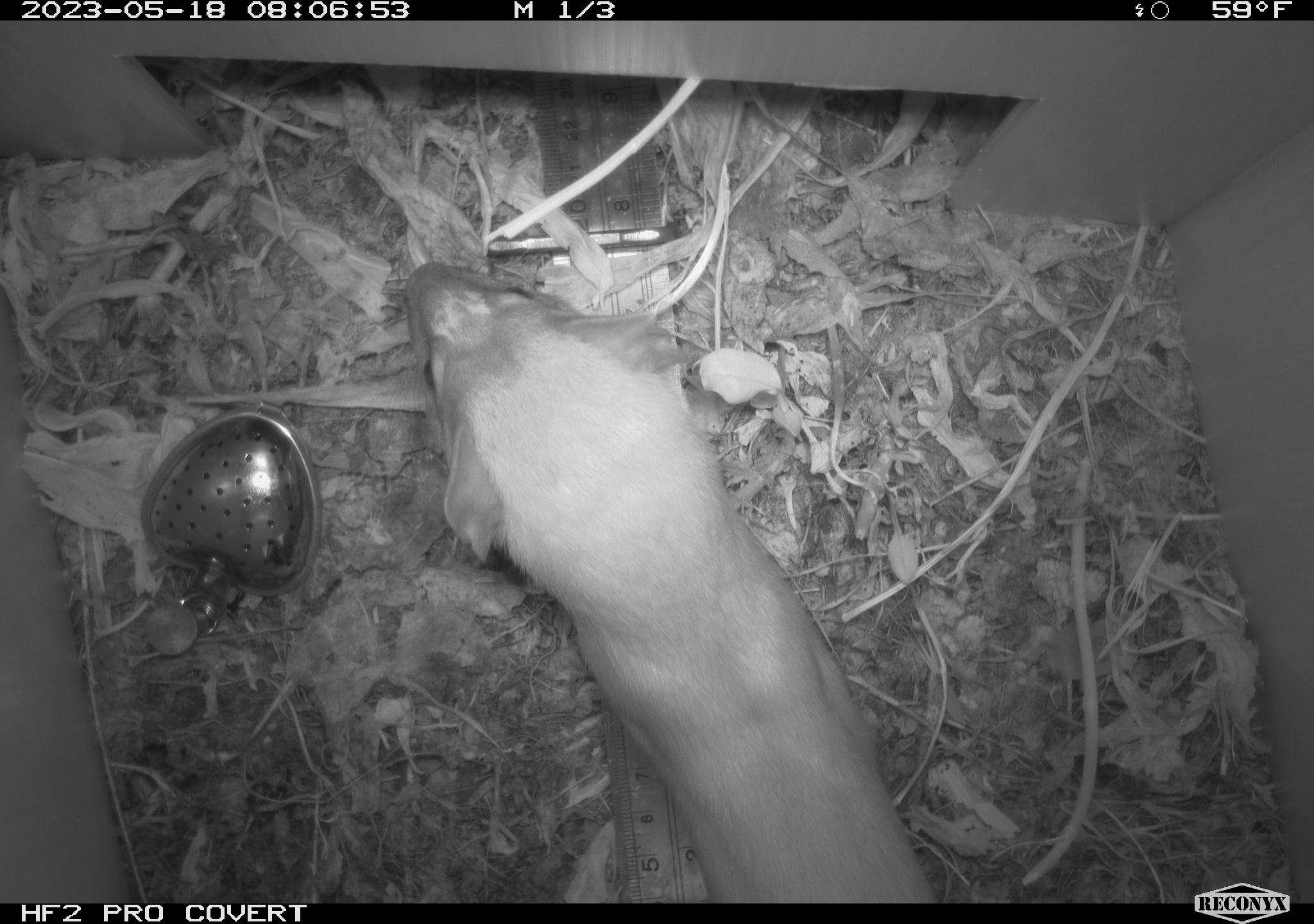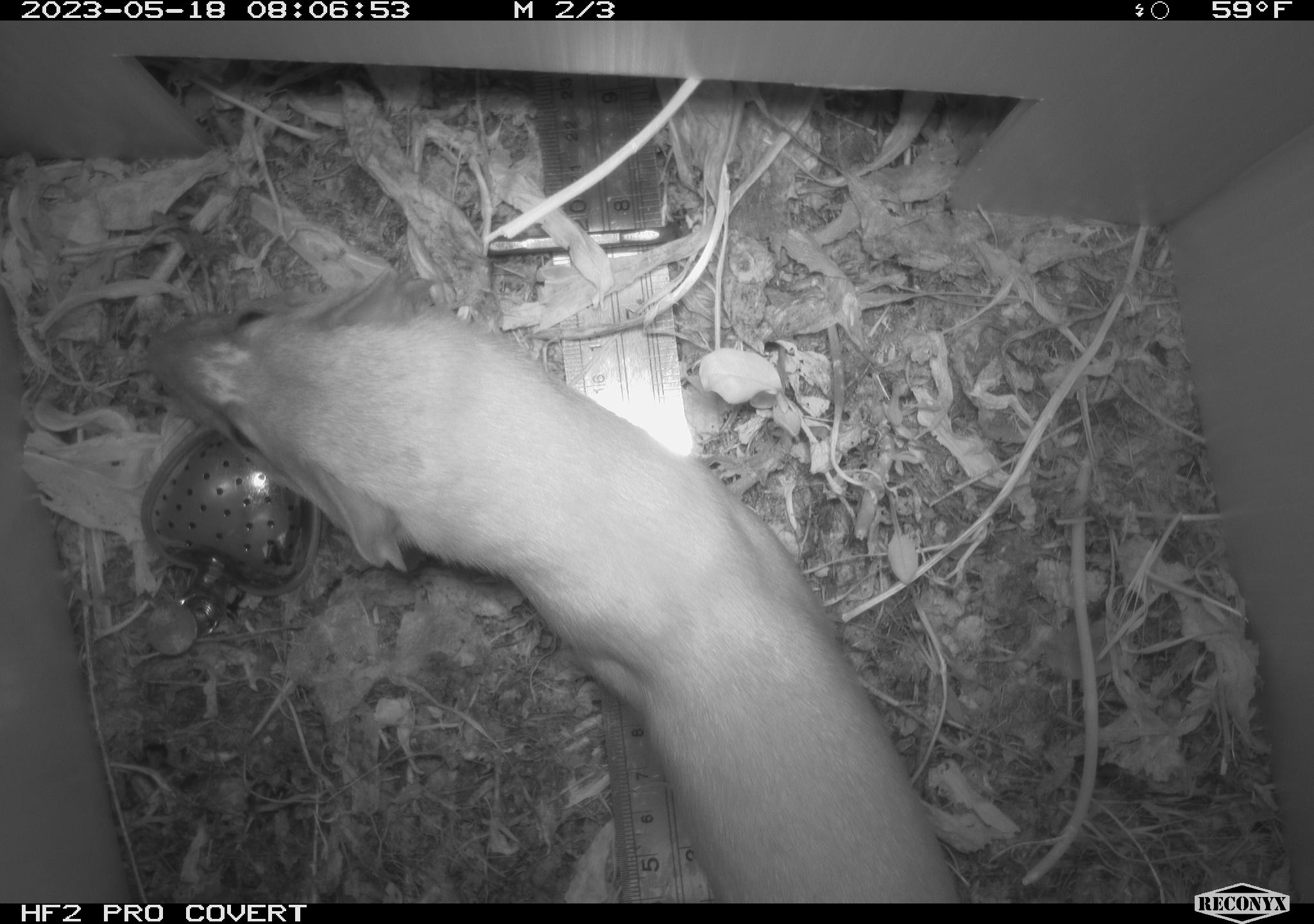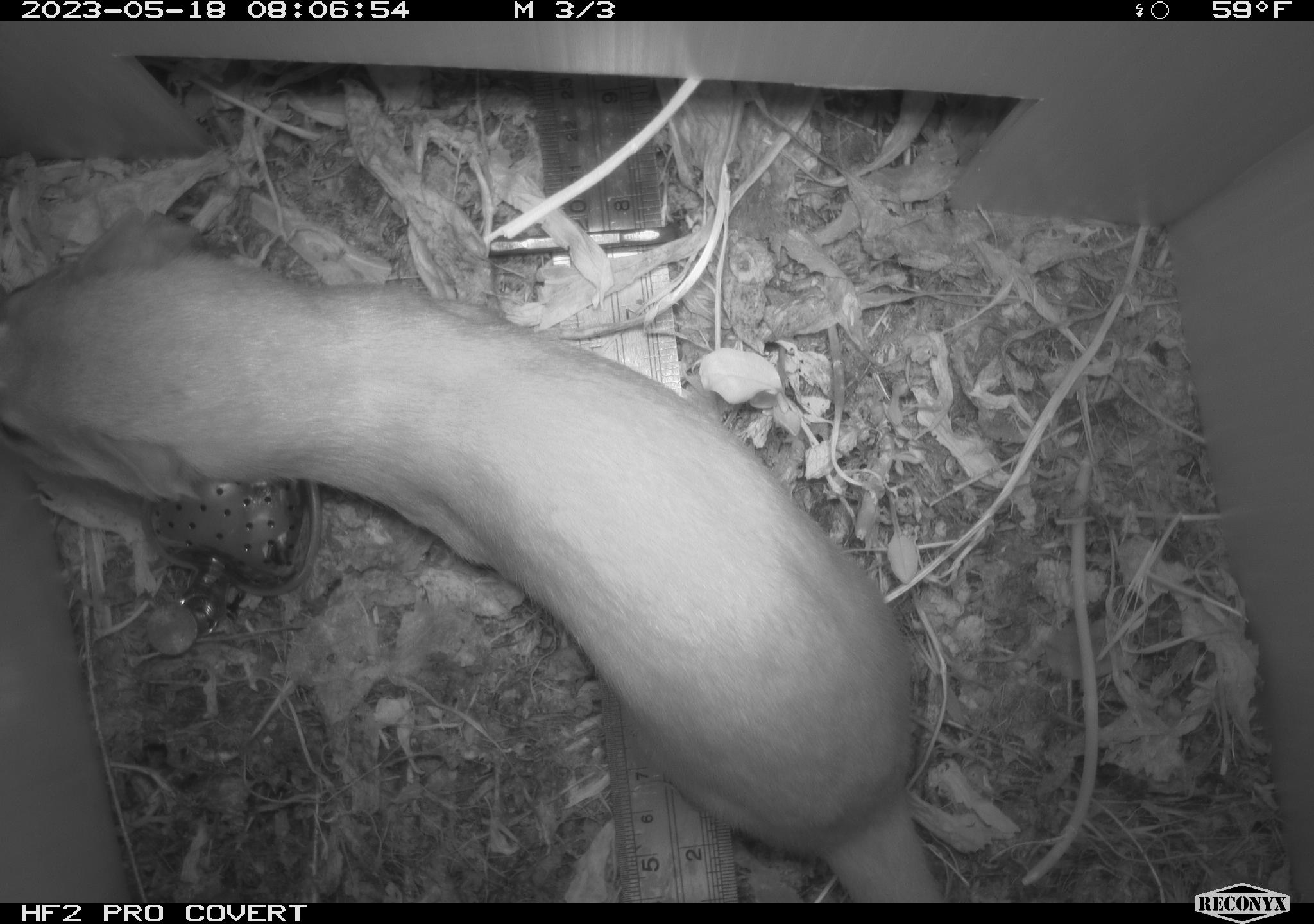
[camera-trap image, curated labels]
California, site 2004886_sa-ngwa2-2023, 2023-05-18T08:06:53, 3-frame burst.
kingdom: Animalia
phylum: Chordata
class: Mammalia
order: Carnivora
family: Mustelidae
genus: Neogale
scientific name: Neogale frenata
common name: long-tailed weasel